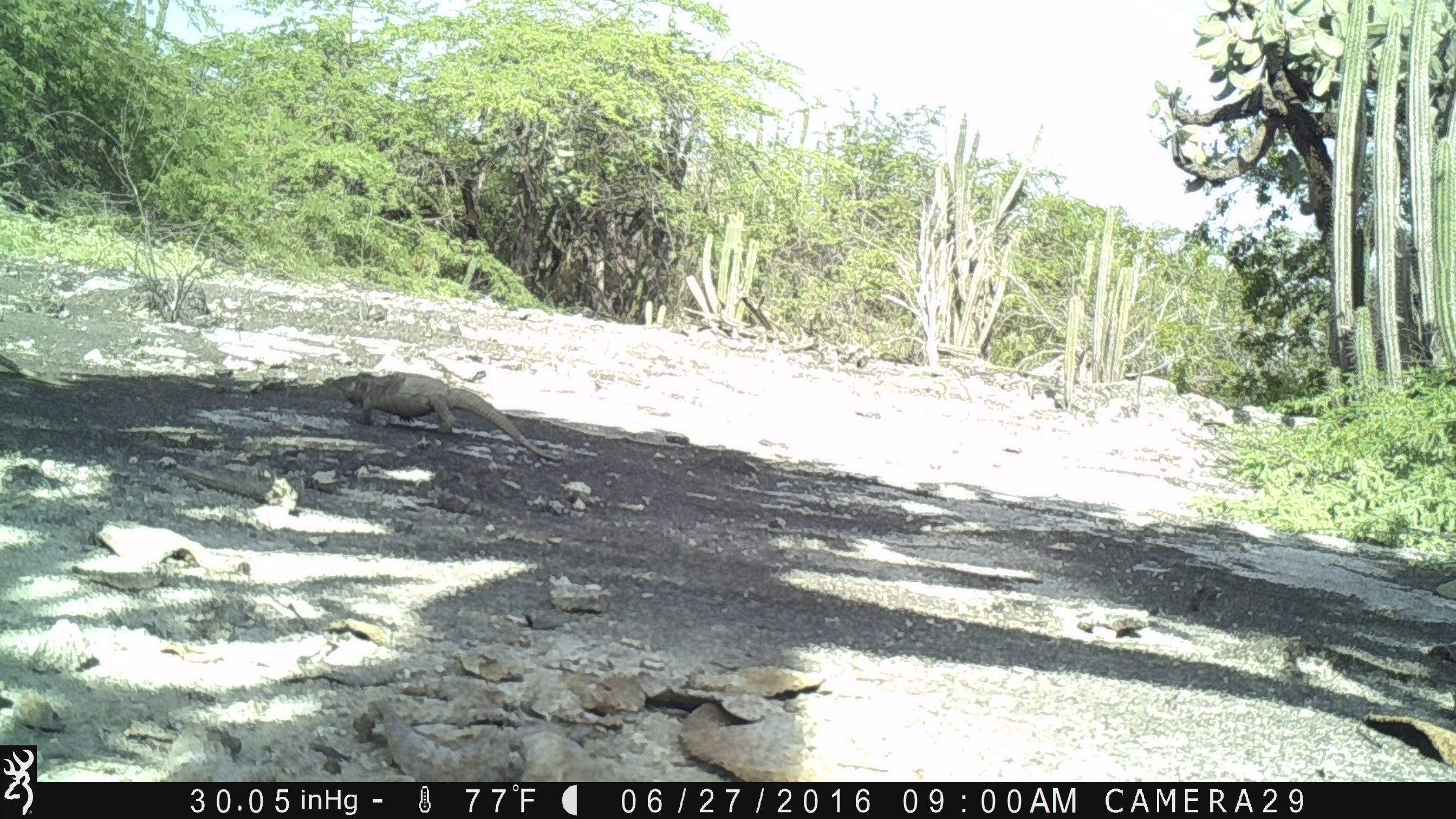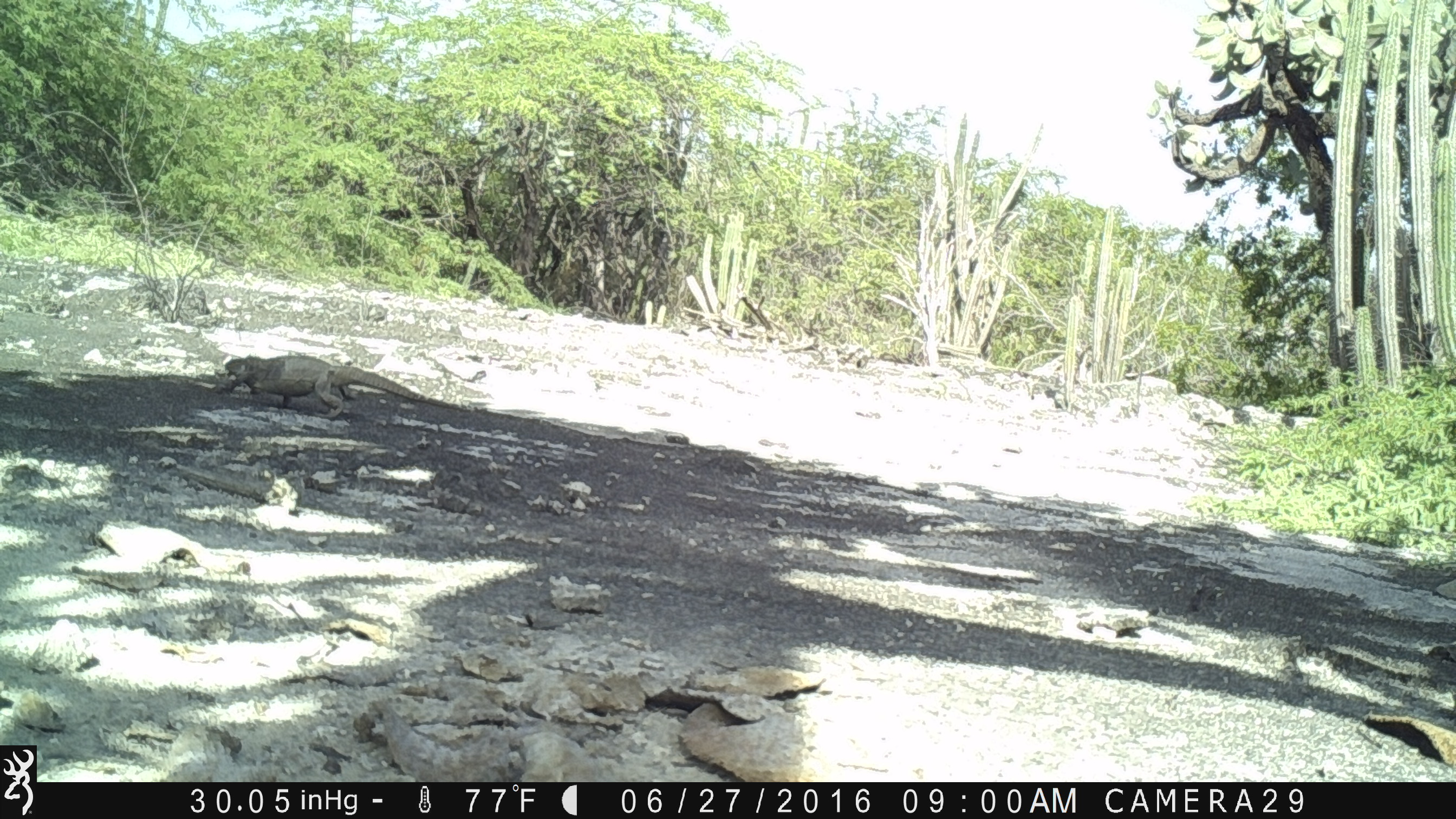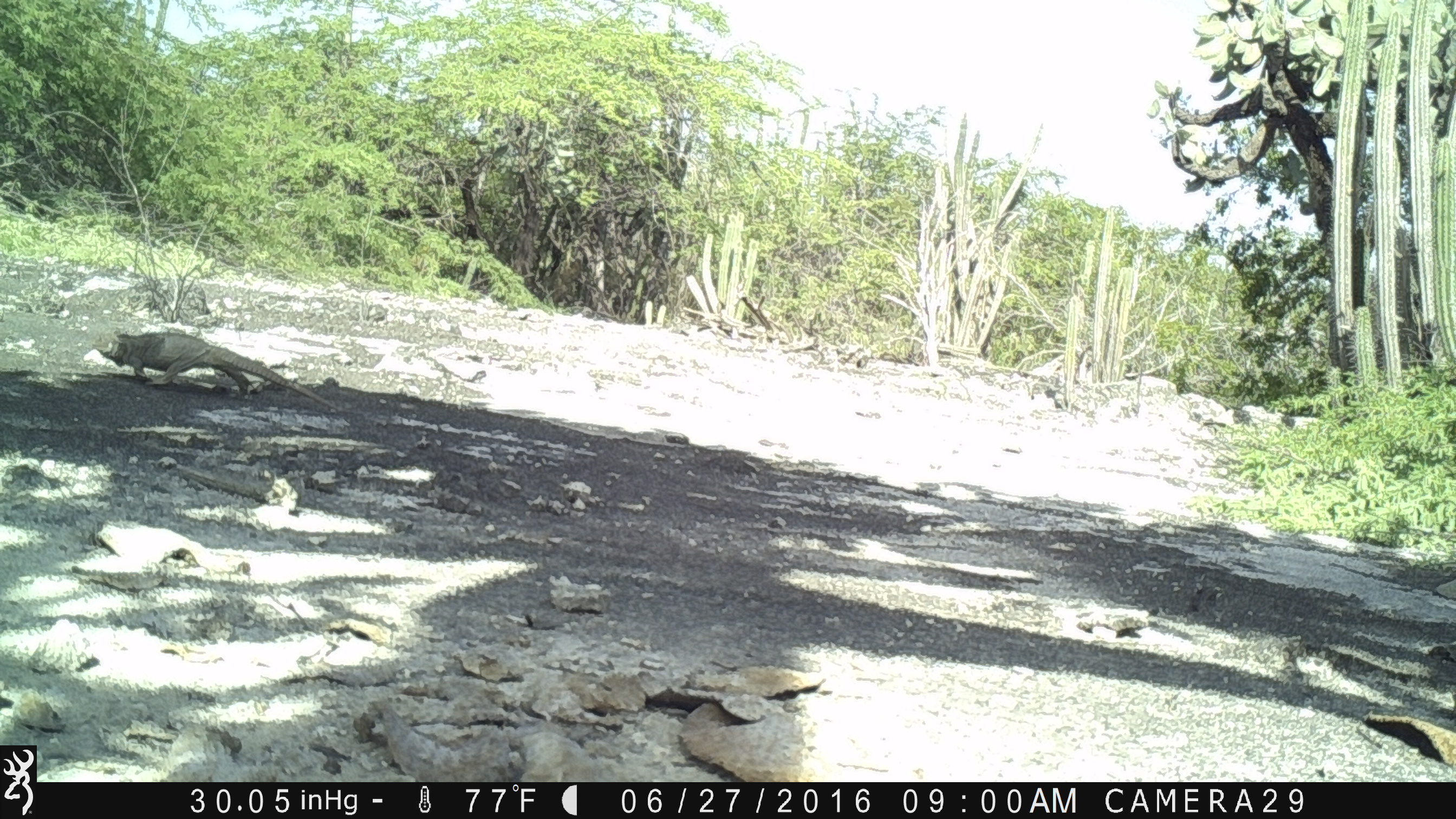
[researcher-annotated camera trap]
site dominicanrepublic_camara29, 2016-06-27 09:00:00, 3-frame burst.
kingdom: Animalia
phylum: Chordata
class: Reptilia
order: Squamata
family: Iguanidae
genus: Iguana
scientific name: Iguana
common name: typical iguanas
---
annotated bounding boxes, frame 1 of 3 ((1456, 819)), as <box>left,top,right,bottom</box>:
iguana: <box>337,371,554,466</box>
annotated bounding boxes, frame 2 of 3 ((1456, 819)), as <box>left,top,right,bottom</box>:
iguana: <box>212,355,433,415</box>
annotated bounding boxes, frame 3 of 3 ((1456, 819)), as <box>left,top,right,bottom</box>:
iguana: <box>83,317,361,416</box>